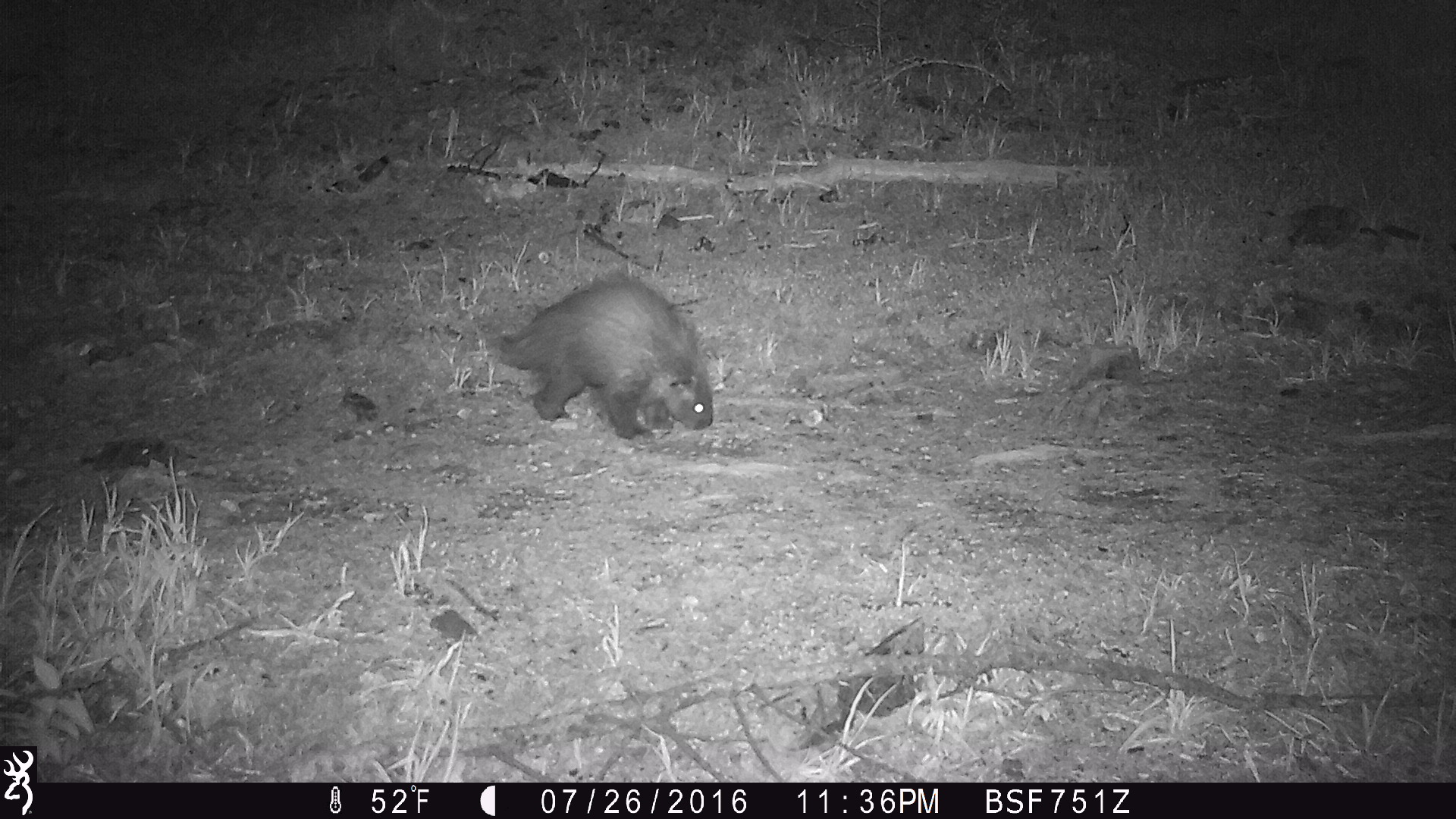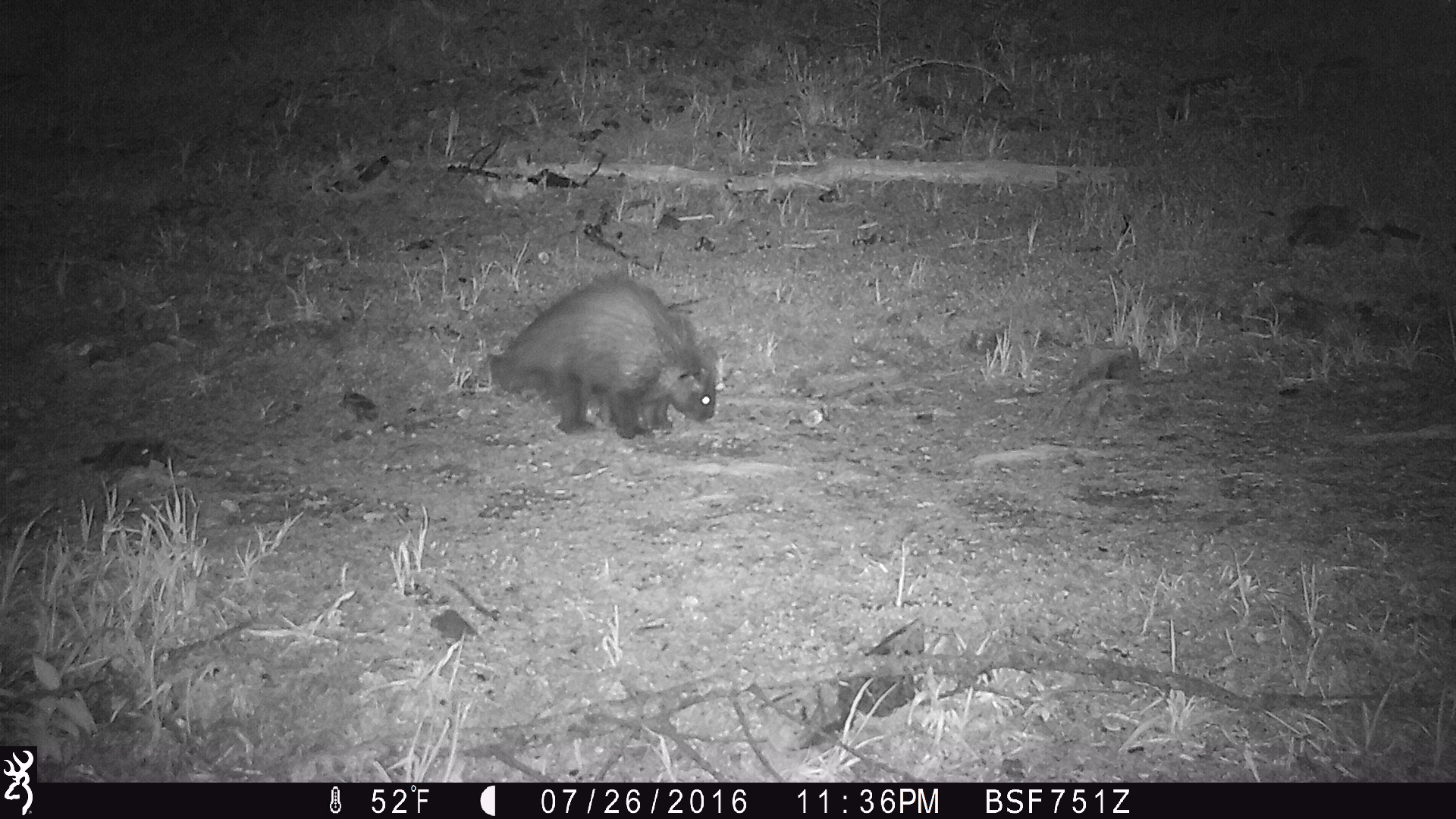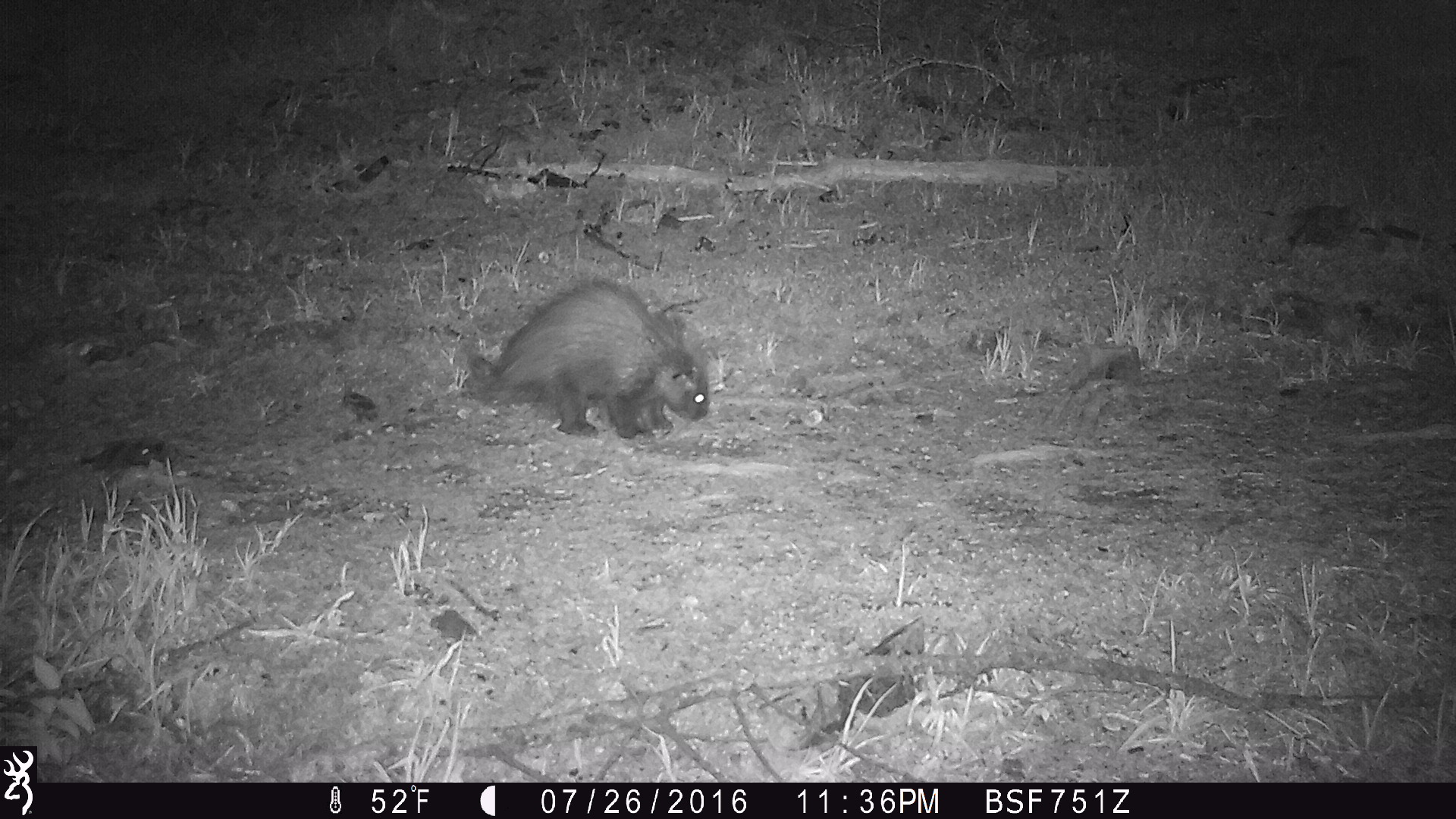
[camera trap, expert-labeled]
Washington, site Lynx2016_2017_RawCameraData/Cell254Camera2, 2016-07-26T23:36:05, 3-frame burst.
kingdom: Animalia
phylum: Chordata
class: Mammalia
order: Rodentia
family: Erethizontidae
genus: Erethizon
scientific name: Erethizon dorsatum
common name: north american porcupine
Erethizon dorsatum (north american porcupine). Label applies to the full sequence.